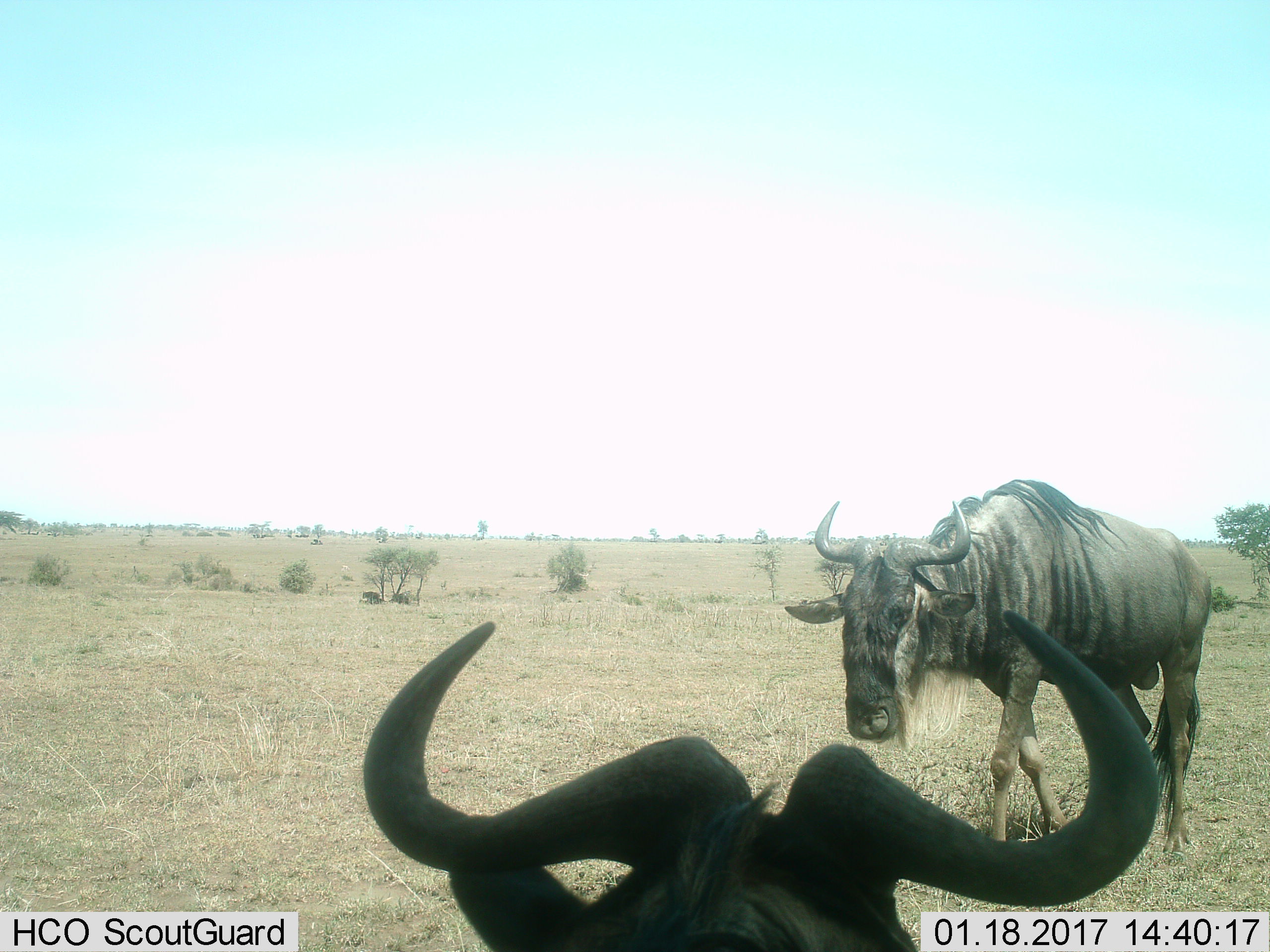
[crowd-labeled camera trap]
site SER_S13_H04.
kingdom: Animalia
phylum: Chordata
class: Mammalia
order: Artiodactyla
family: Bovidae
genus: Connochaetes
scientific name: Connochaetes taurinus taurinus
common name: blue wildebeest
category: wildebeestblue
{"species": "wildebeestblue (blue wildebeest) (Connochaetes taurinus taurinus)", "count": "4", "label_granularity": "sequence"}